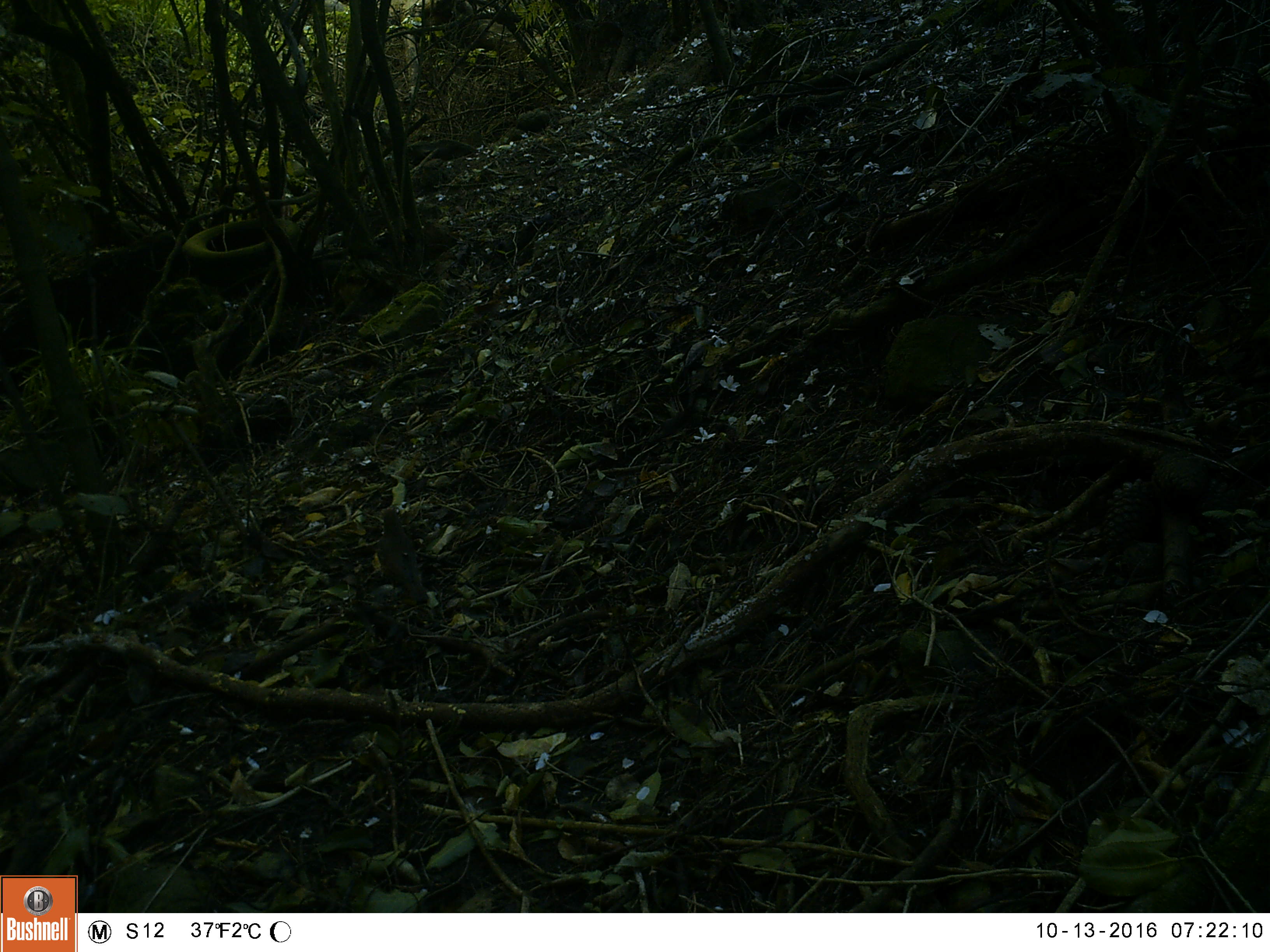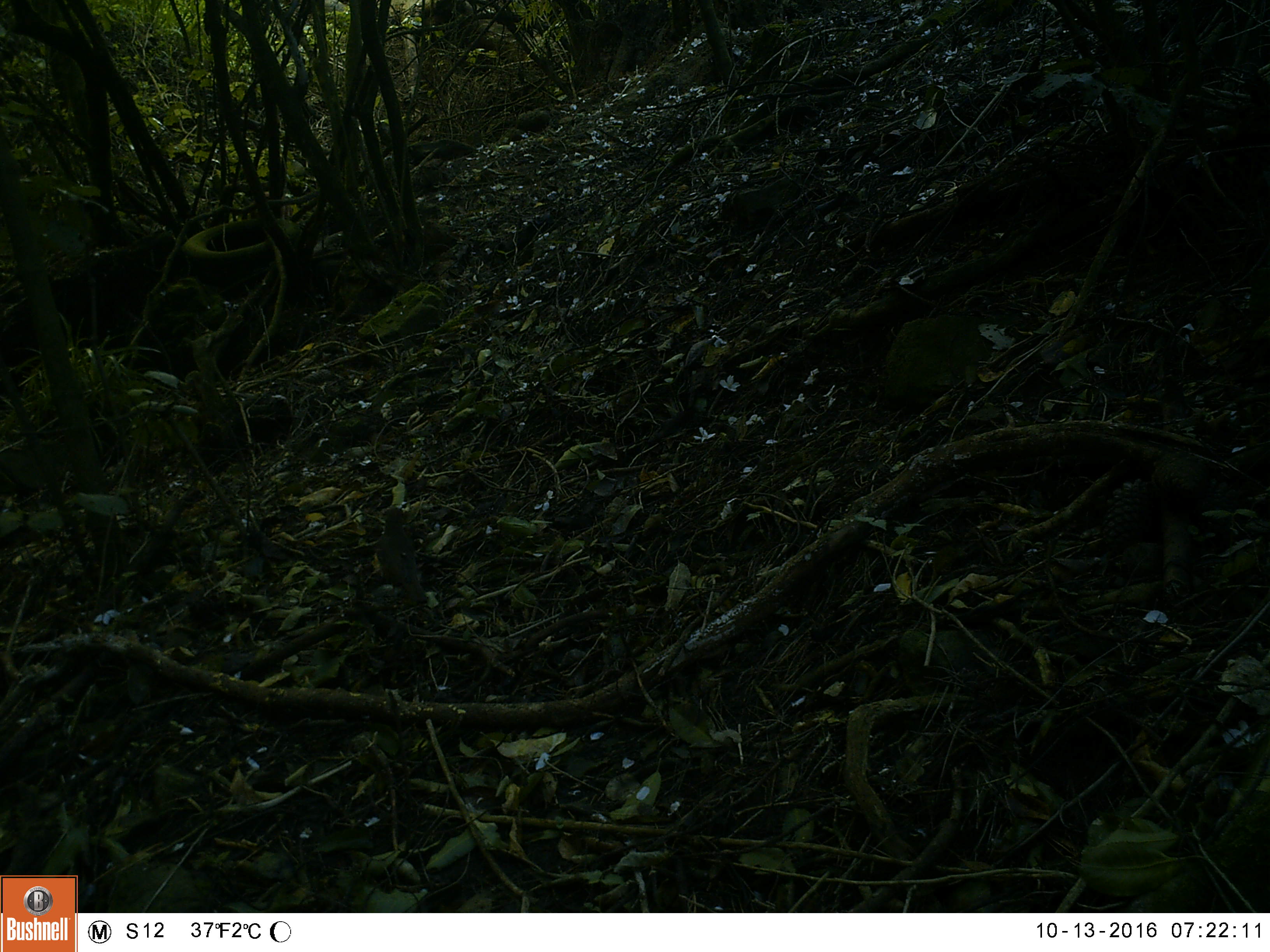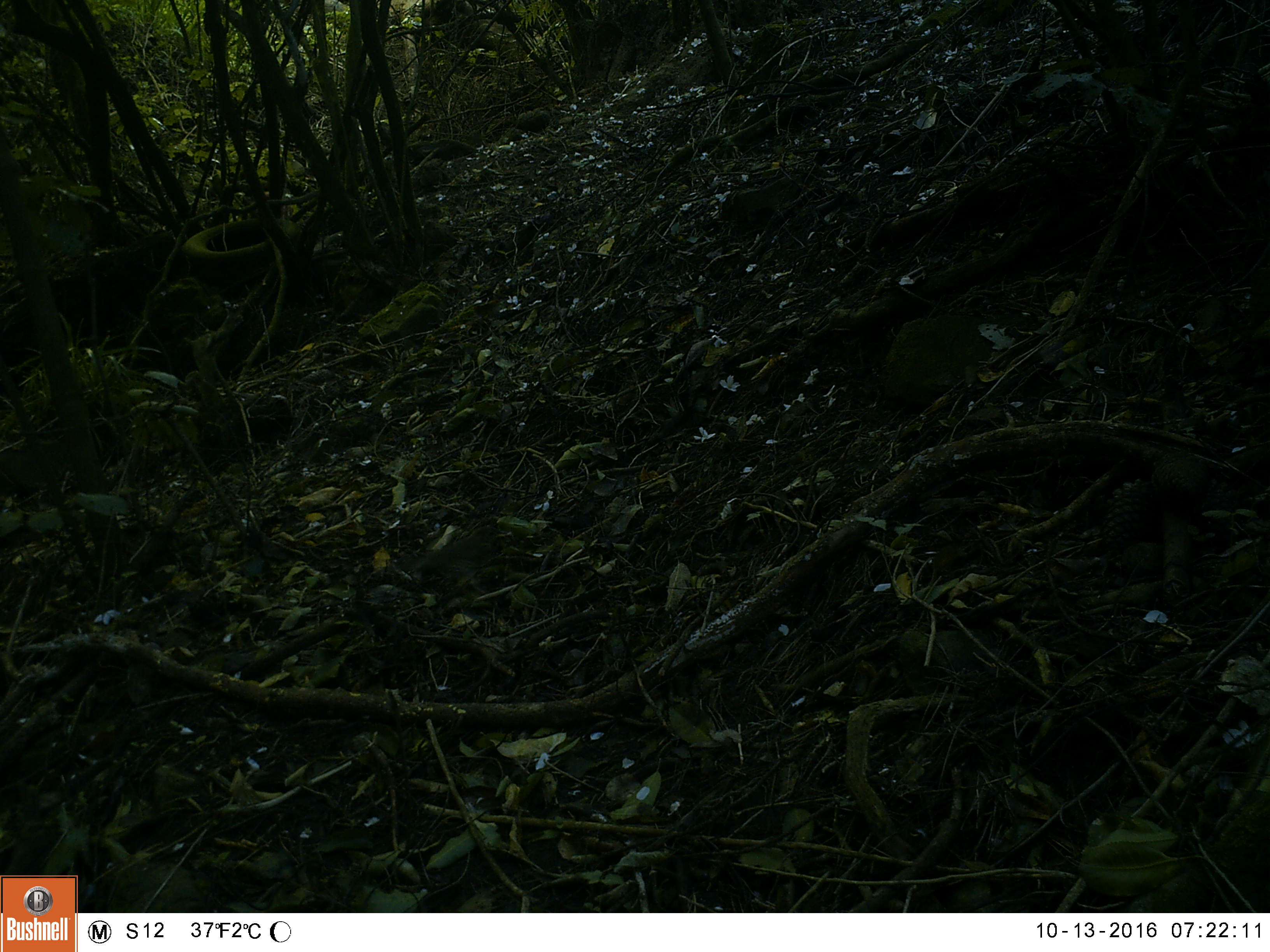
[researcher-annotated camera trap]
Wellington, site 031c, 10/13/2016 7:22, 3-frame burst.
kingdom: Animalia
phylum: Chordata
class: Aves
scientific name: Aves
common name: bird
Bird (Aves).